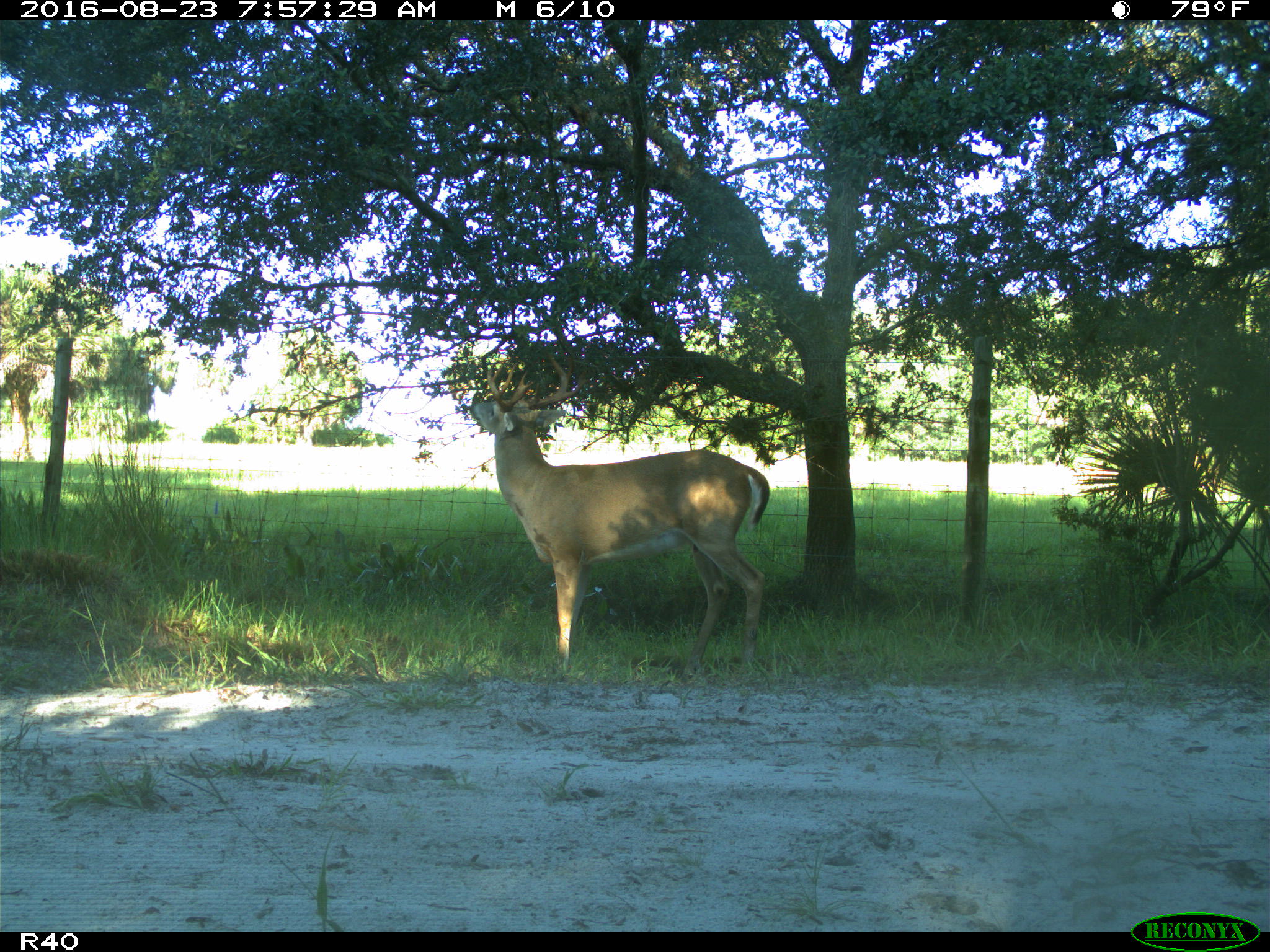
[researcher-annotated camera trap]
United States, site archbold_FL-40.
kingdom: Animalia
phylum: Chordata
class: Mammalia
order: Artiodactyla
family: Cervidae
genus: Odocoileus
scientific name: Odocoileus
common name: deer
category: unidentified deer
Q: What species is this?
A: Unidentified deer (deer) (Odocoileus).